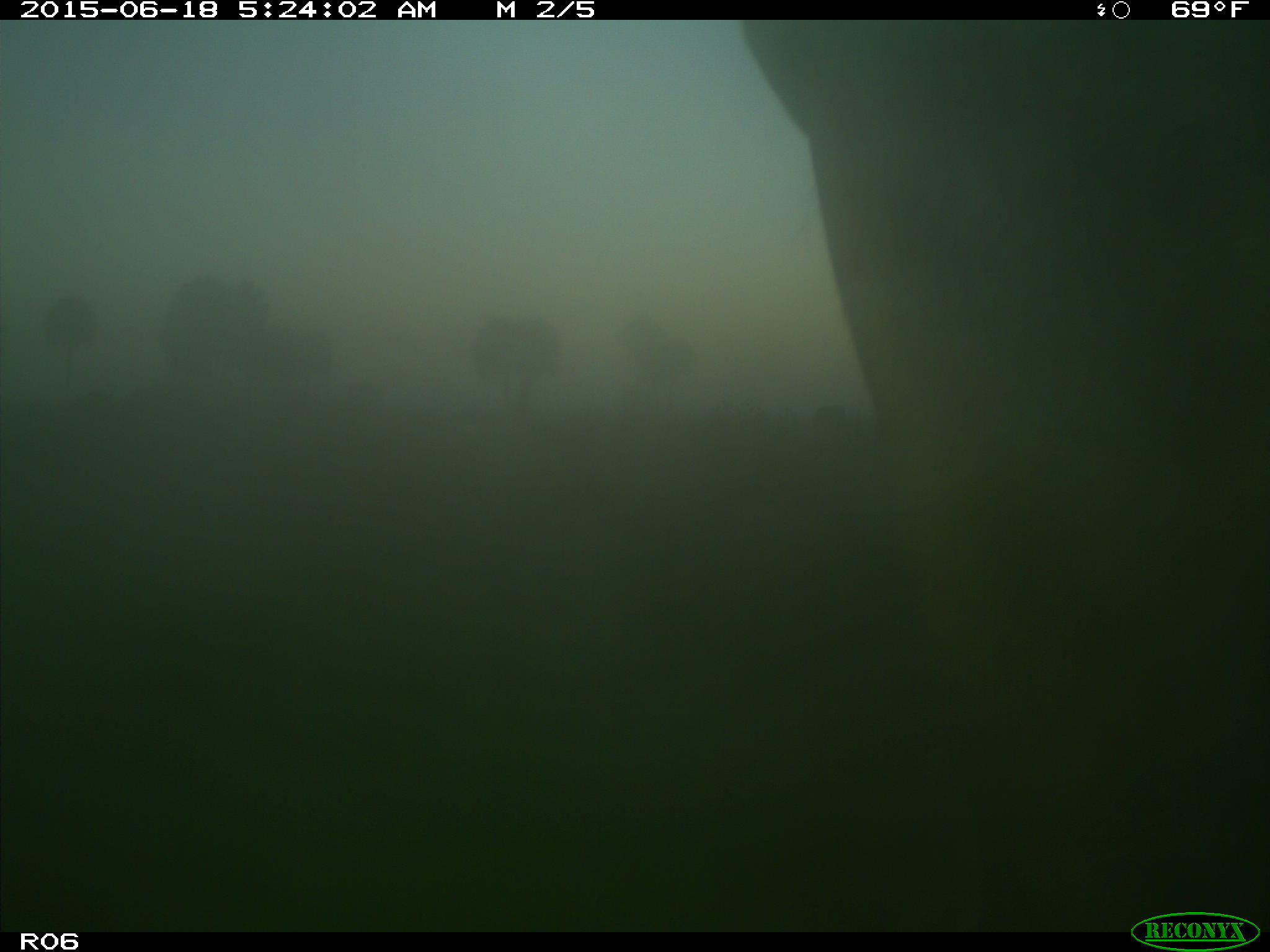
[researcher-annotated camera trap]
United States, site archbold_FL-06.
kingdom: Animalia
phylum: Chordata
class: Mammalia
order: Artiodactyla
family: Bovidae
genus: Bos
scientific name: Bos taurus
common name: domestic cow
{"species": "Bos taurus (domestic cow)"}